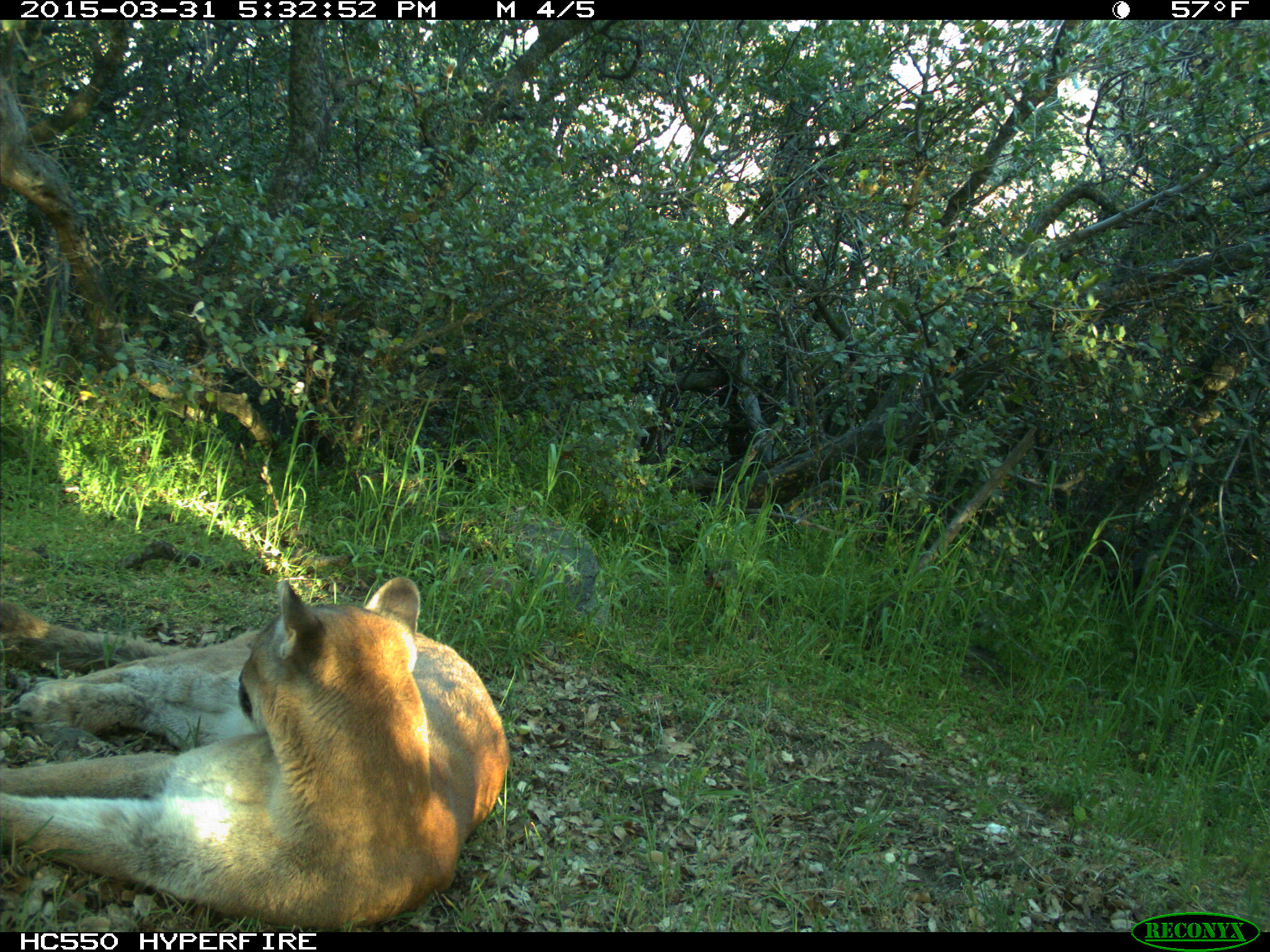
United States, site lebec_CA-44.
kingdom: Animalia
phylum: Chordata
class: Mammalia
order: Carnivora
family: Felidae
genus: Puma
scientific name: Puma concolor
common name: mountain lion